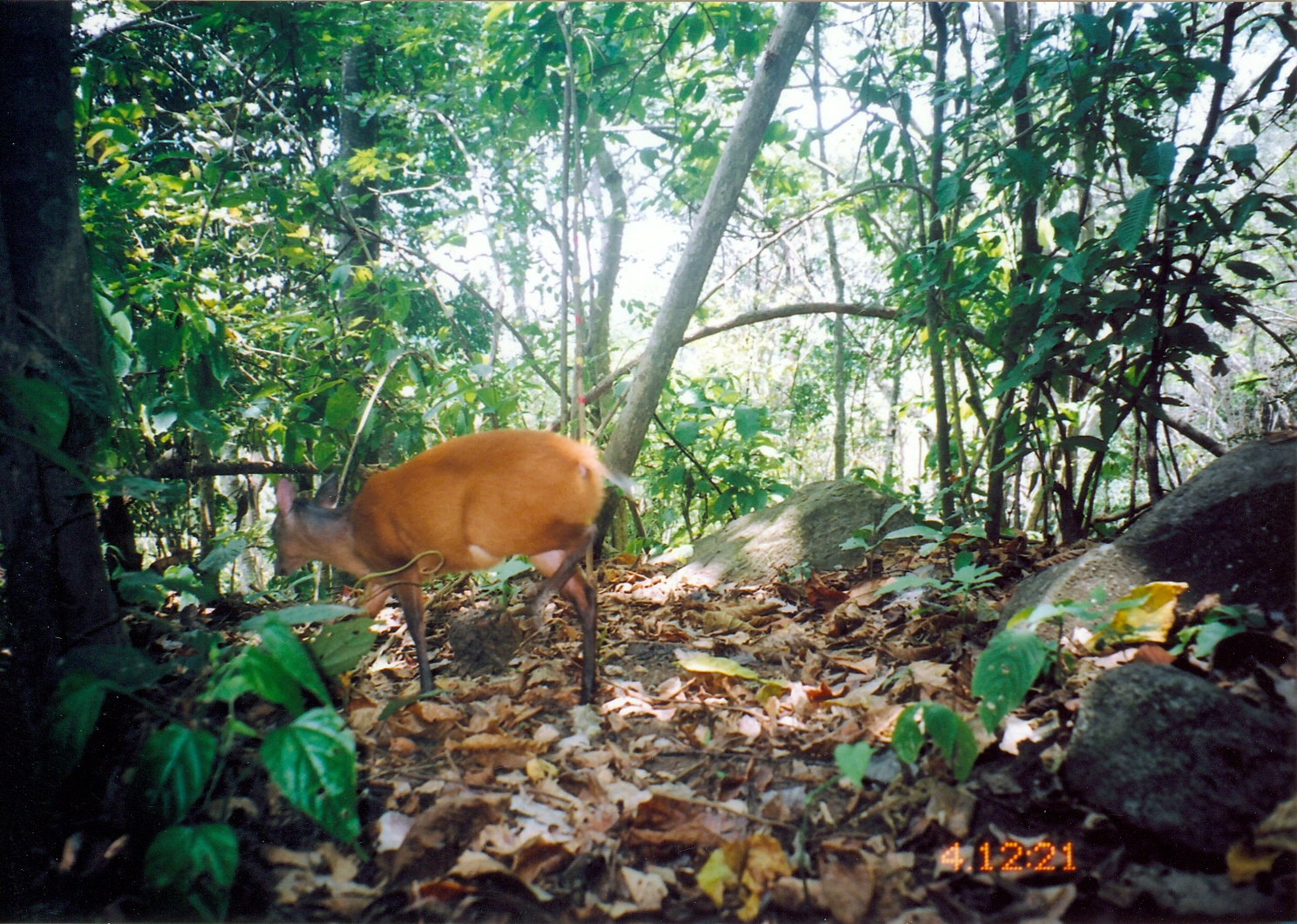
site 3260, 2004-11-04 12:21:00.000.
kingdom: Animalia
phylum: Chordata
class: Mammalia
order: Artiodactyla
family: Bovidae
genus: Cephalophus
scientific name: Cephalophus harveyi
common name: harvey's duiker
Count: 1.